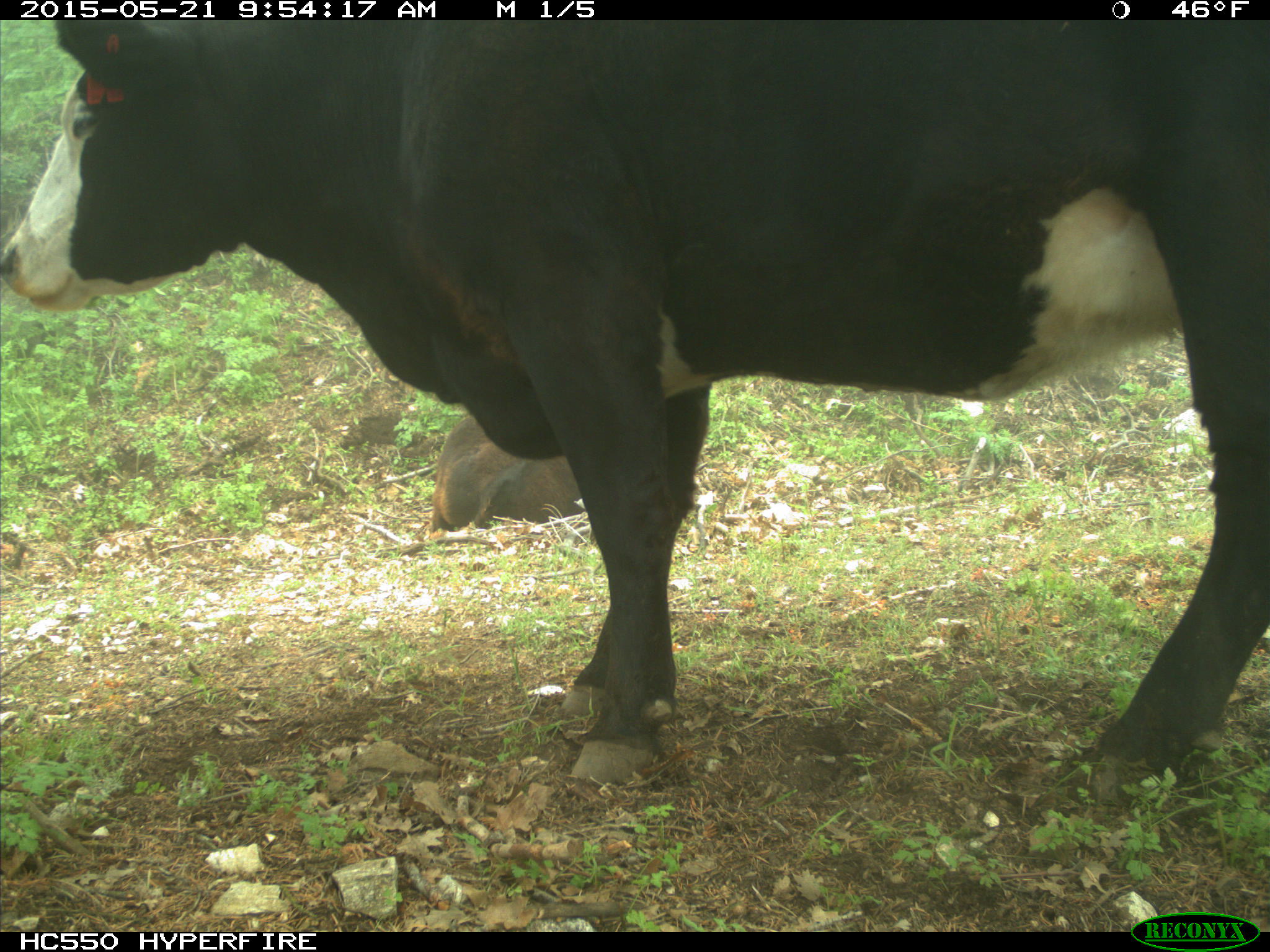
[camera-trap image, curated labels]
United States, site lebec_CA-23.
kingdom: Animalia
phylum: Chordata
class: Mammalia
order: Artiodactyla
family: Bovidae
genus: Bos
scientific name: Bos taurus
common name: domestic cow